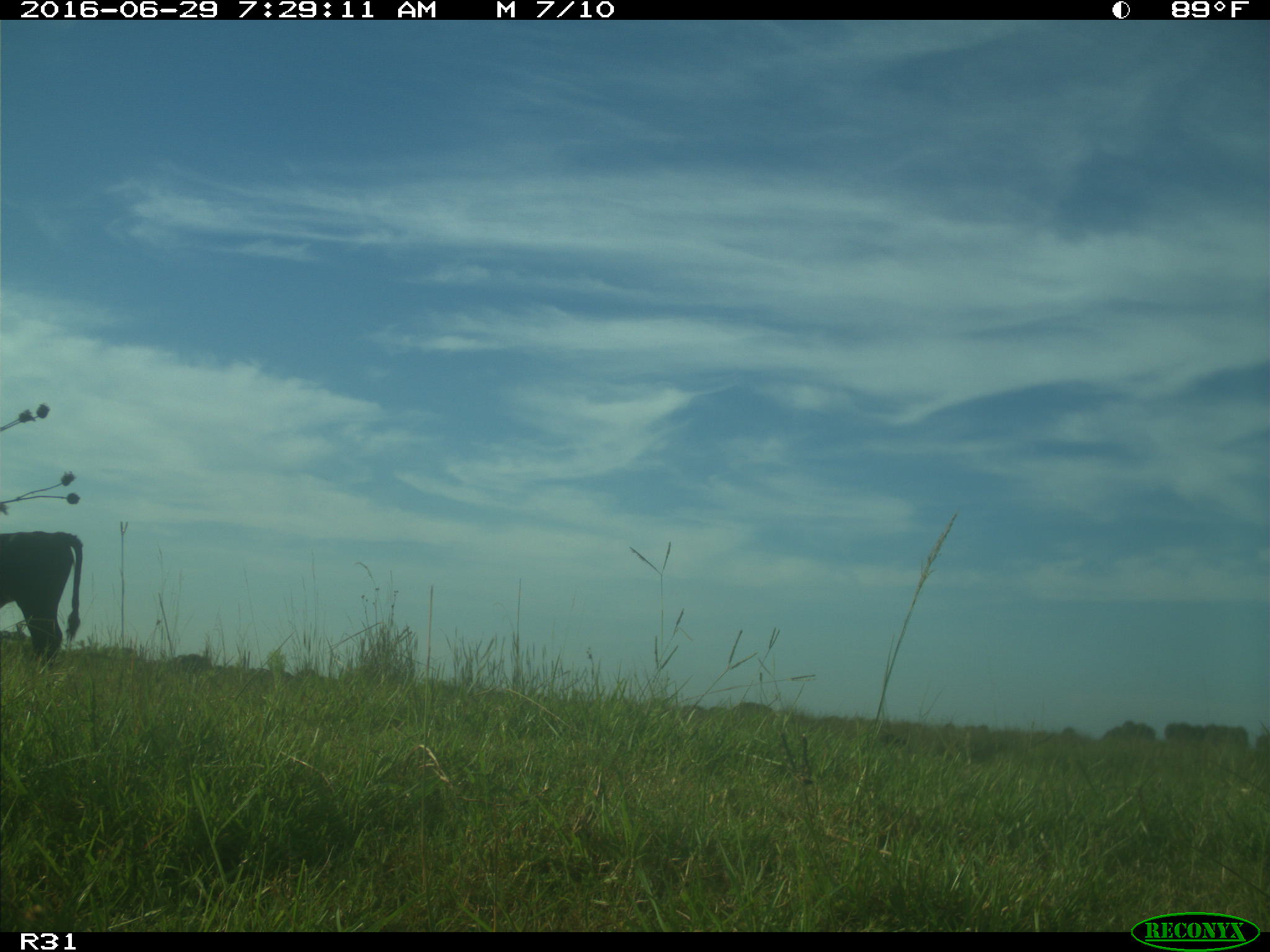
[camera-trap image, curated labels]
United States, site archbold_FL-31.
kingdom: Animalia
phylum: Chordata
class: Mammalia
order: Artiodactyla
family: Bovidae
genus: Bos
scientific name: Bos taurus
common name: domestic cow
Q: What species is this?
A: Bos taurus (domestic cow).